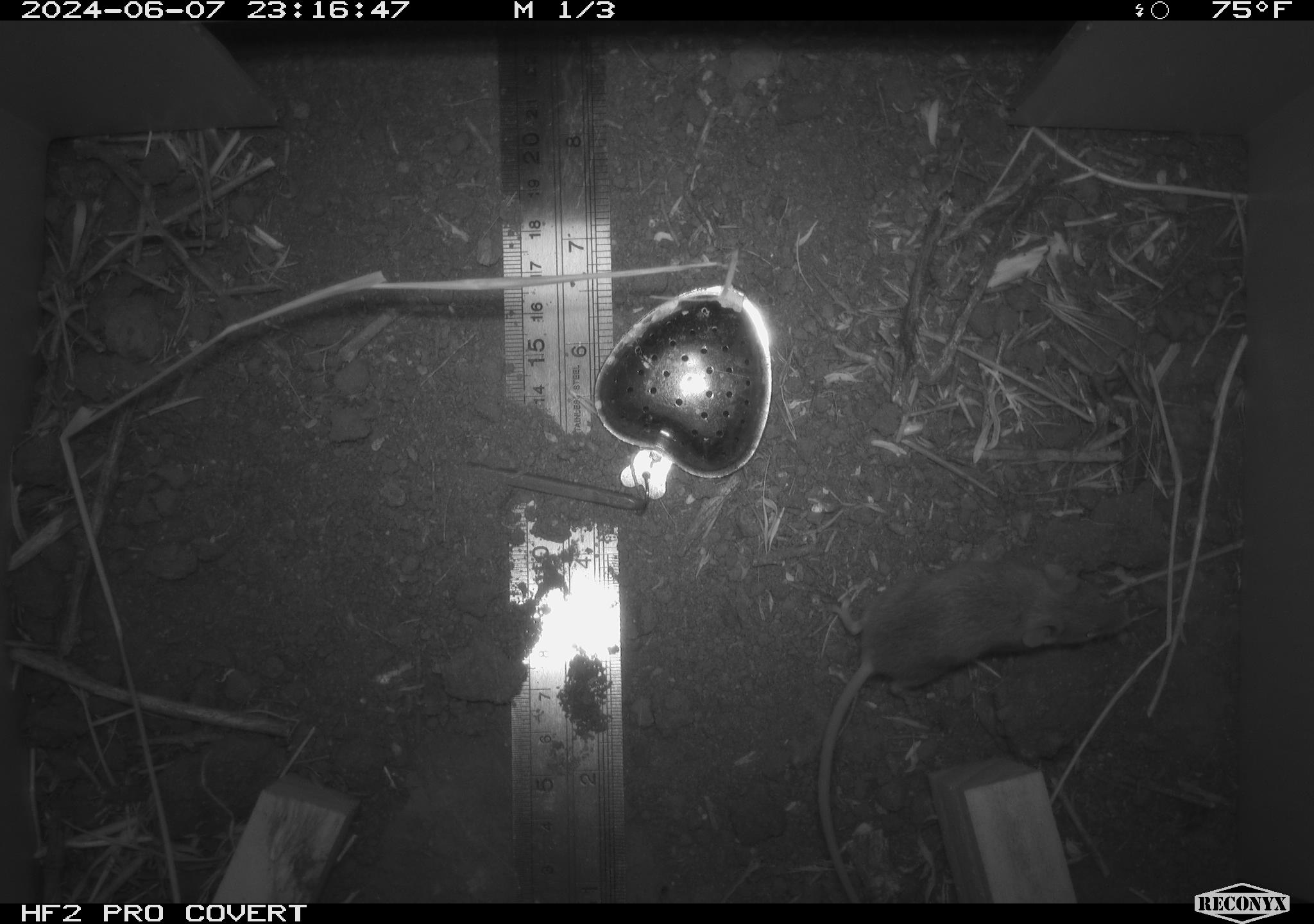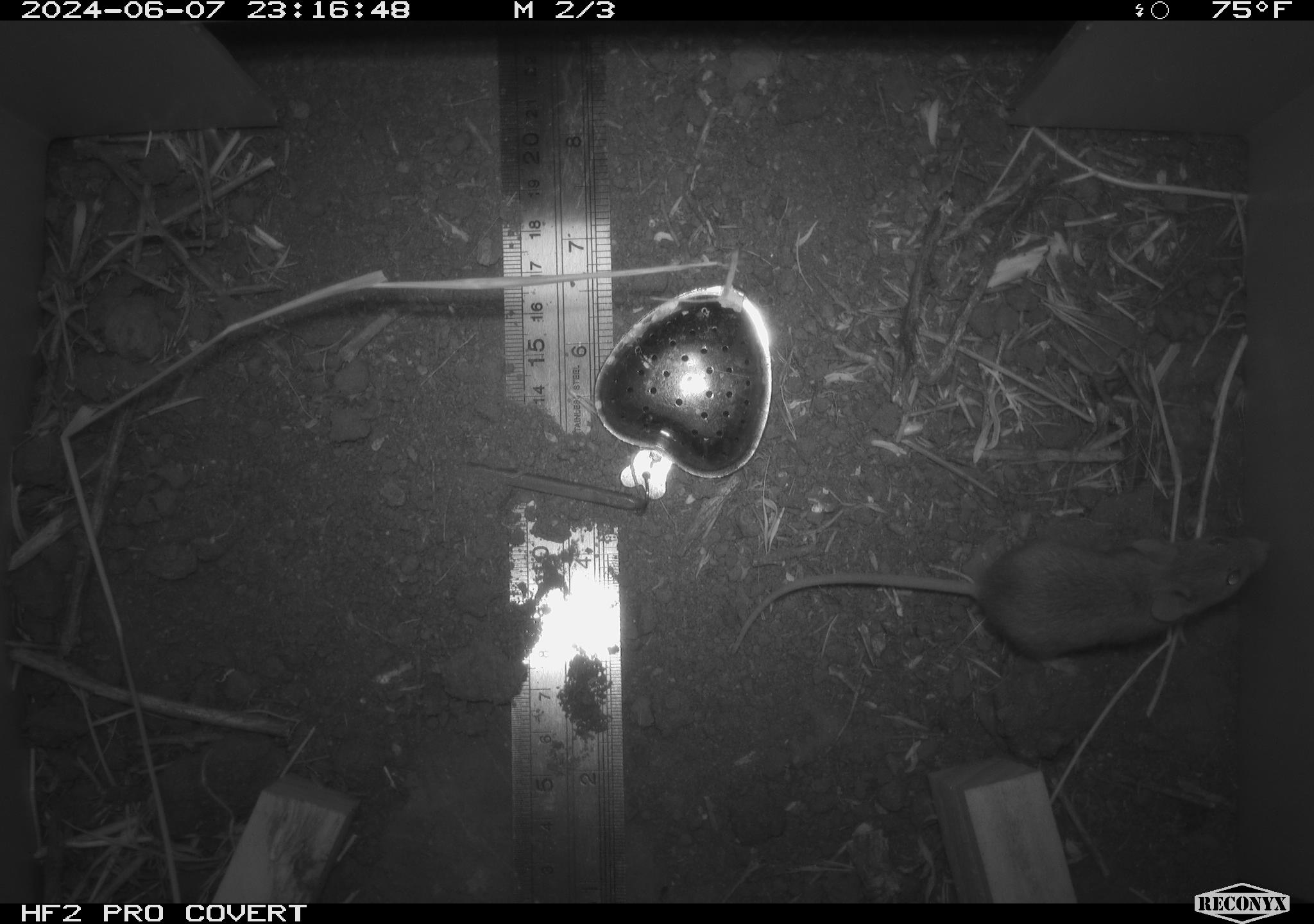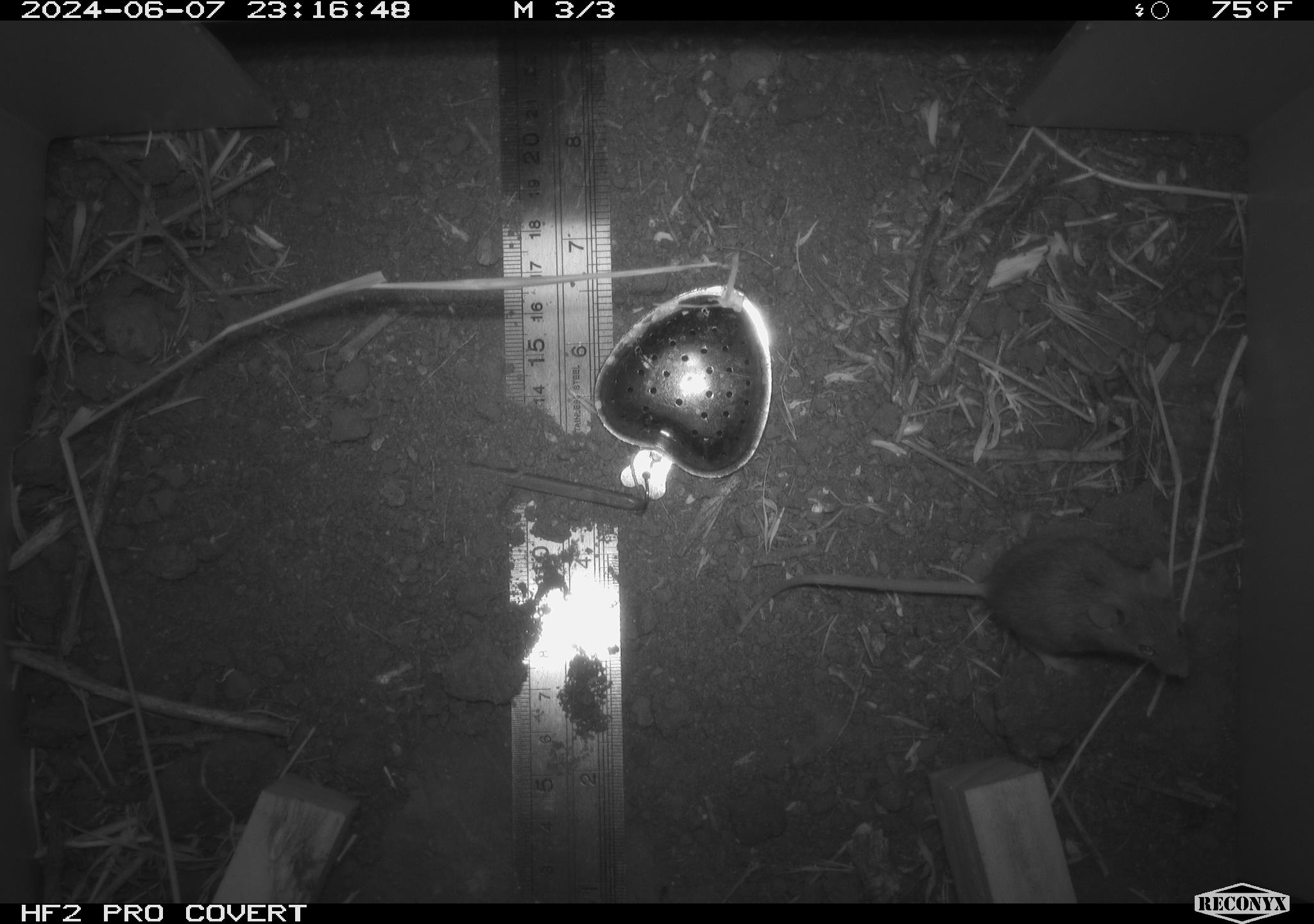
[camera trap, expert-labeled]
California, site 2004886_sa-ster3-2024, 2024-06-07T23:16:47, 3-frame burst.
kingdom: Animalia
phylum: Chordata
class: Mammalia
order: Rodentia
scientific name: Rodentia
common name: mouse species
Mouse species (Rodentia).